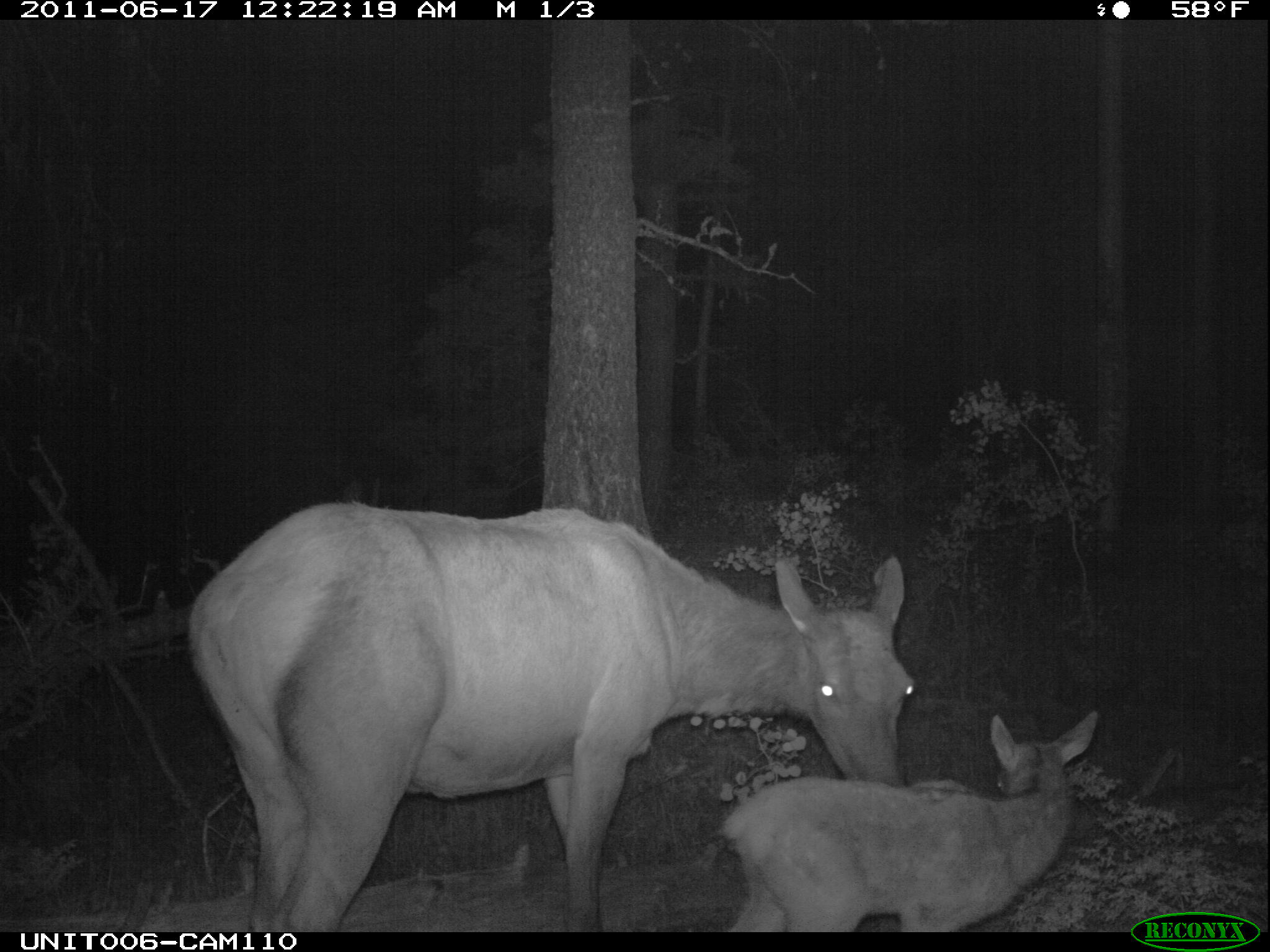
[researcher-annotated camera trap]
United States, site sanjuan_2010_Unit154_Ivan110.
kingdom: Animalia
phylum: Chordata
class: Mammalia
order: Artiodactyla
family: Cervidae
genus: Cervus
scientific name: Cervus elaphus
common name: red deer